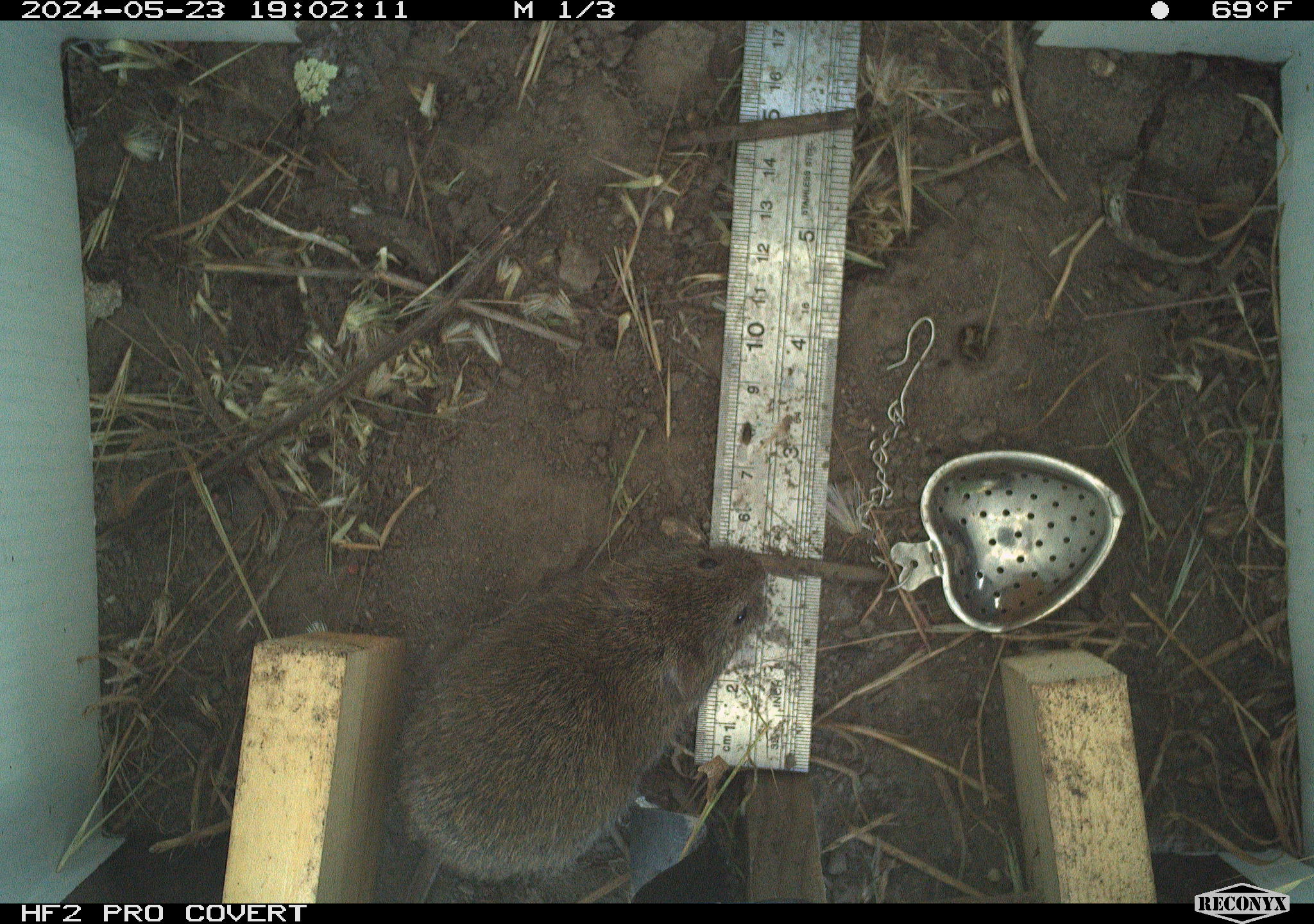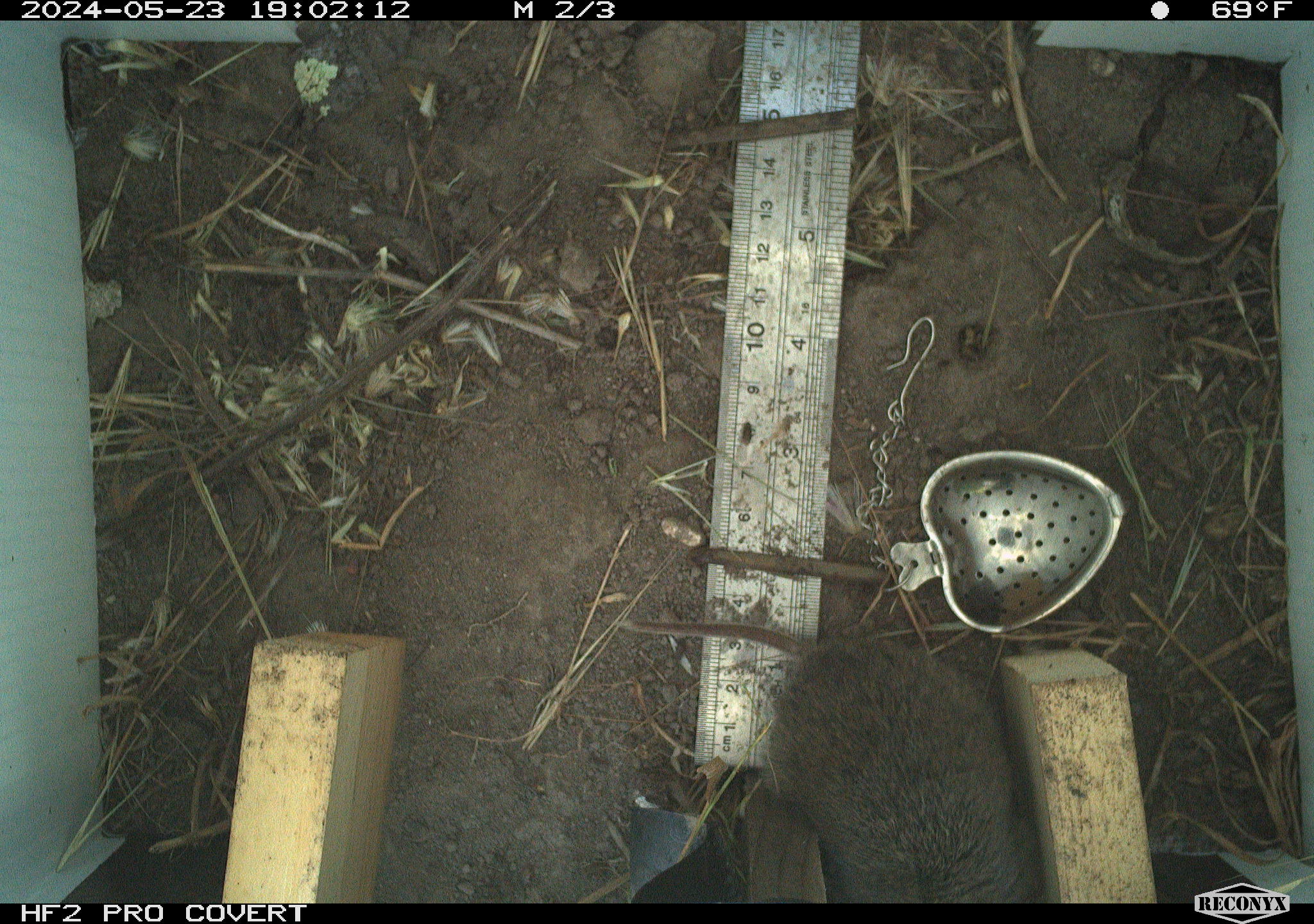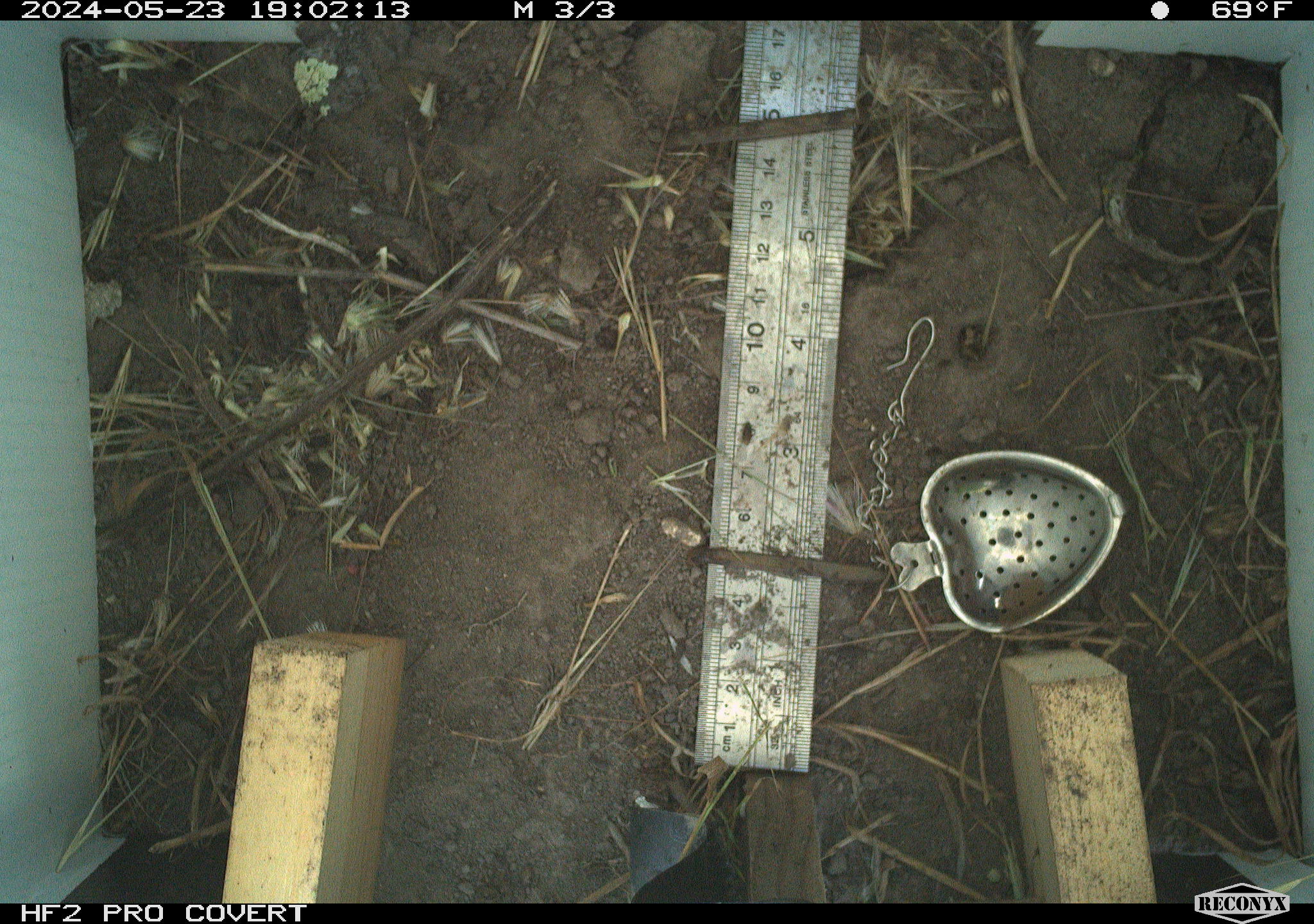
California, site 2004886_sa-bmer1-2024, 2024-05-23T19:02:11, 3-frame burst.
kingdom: Animalia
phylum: Chordata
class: Mammalia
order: Rodentia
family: Cricetidae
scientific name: Arvicolinae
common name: voles, lemmings, and muskrats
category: arvicolinae subfamily